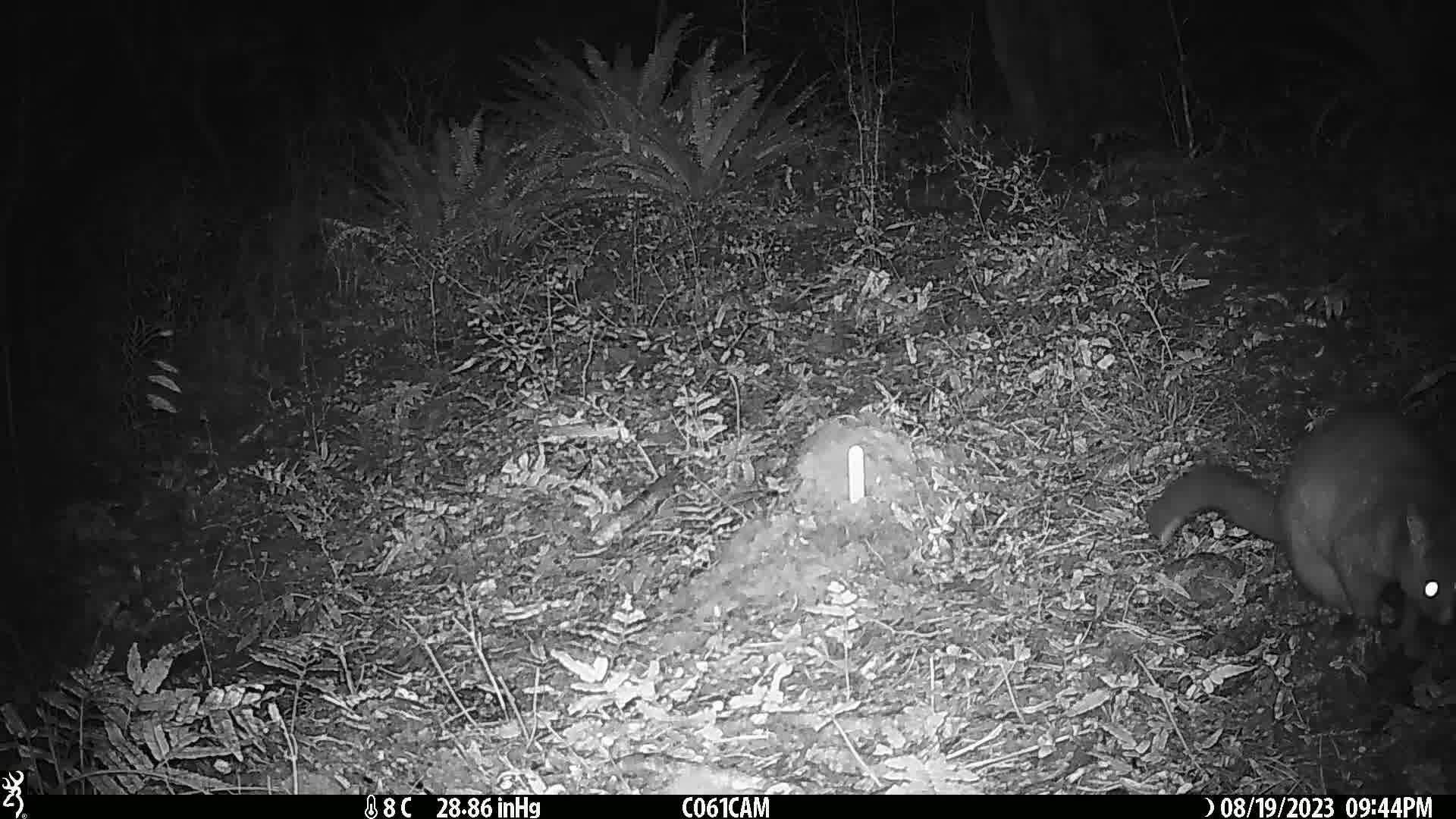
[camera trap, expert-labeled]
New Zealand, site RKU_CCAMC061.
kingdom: Animalia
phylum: Chordata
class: Mammalia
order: Diprotodontia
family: Phalangeridae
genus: Trichosurus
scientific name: Trichosurus vulpecula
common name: common brushtail possum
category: possum